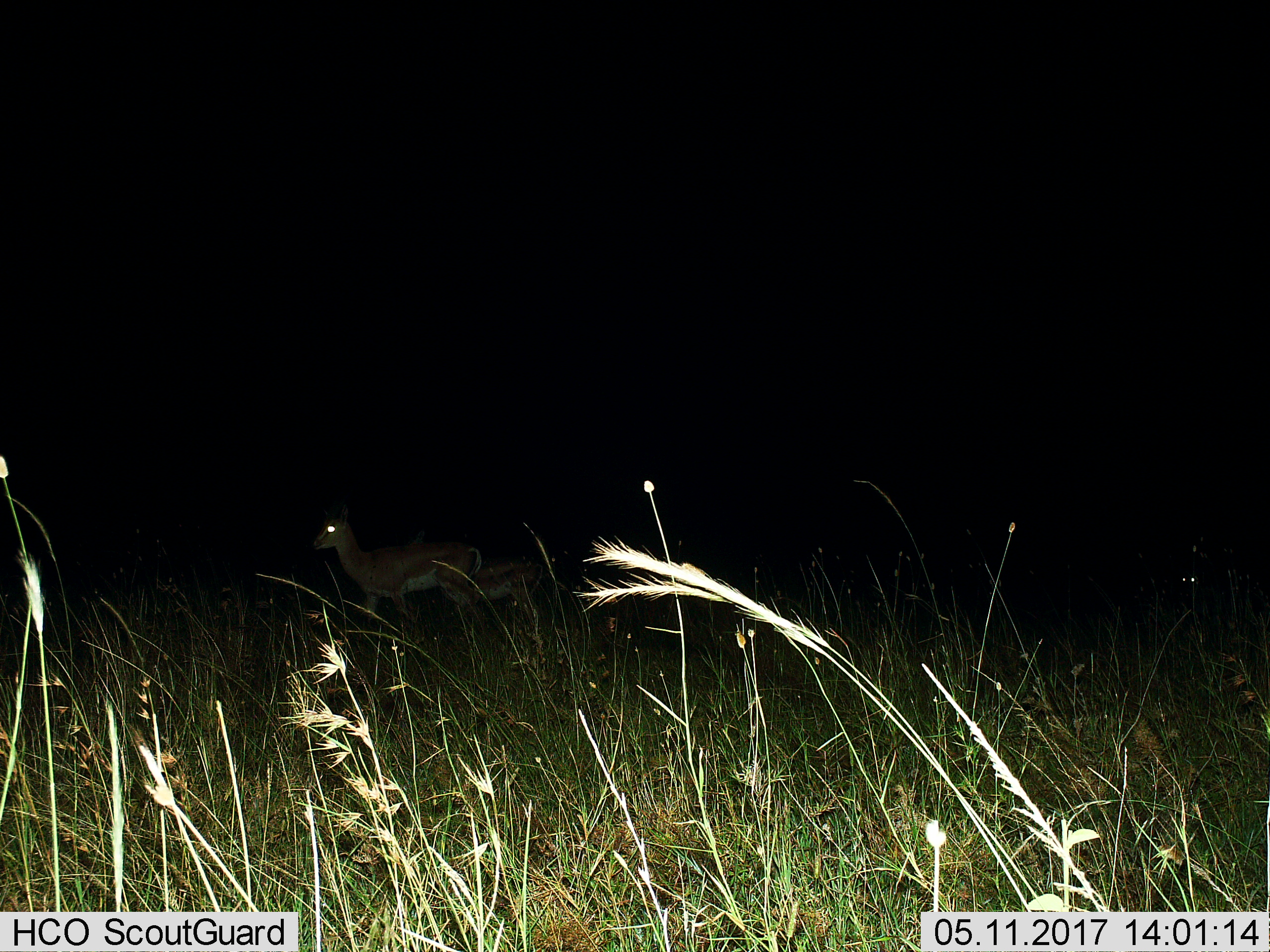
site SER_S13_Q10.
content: unidentified animal